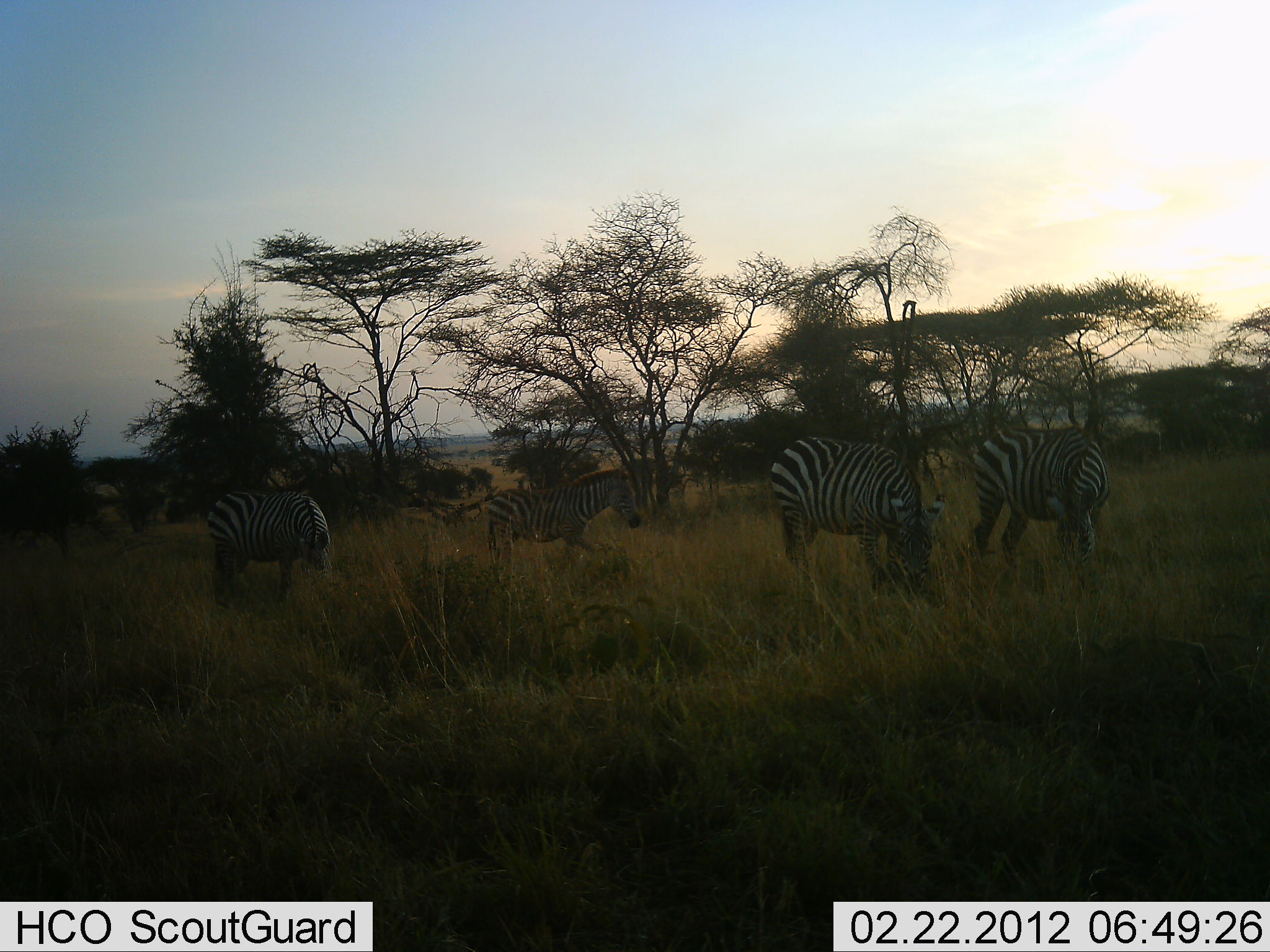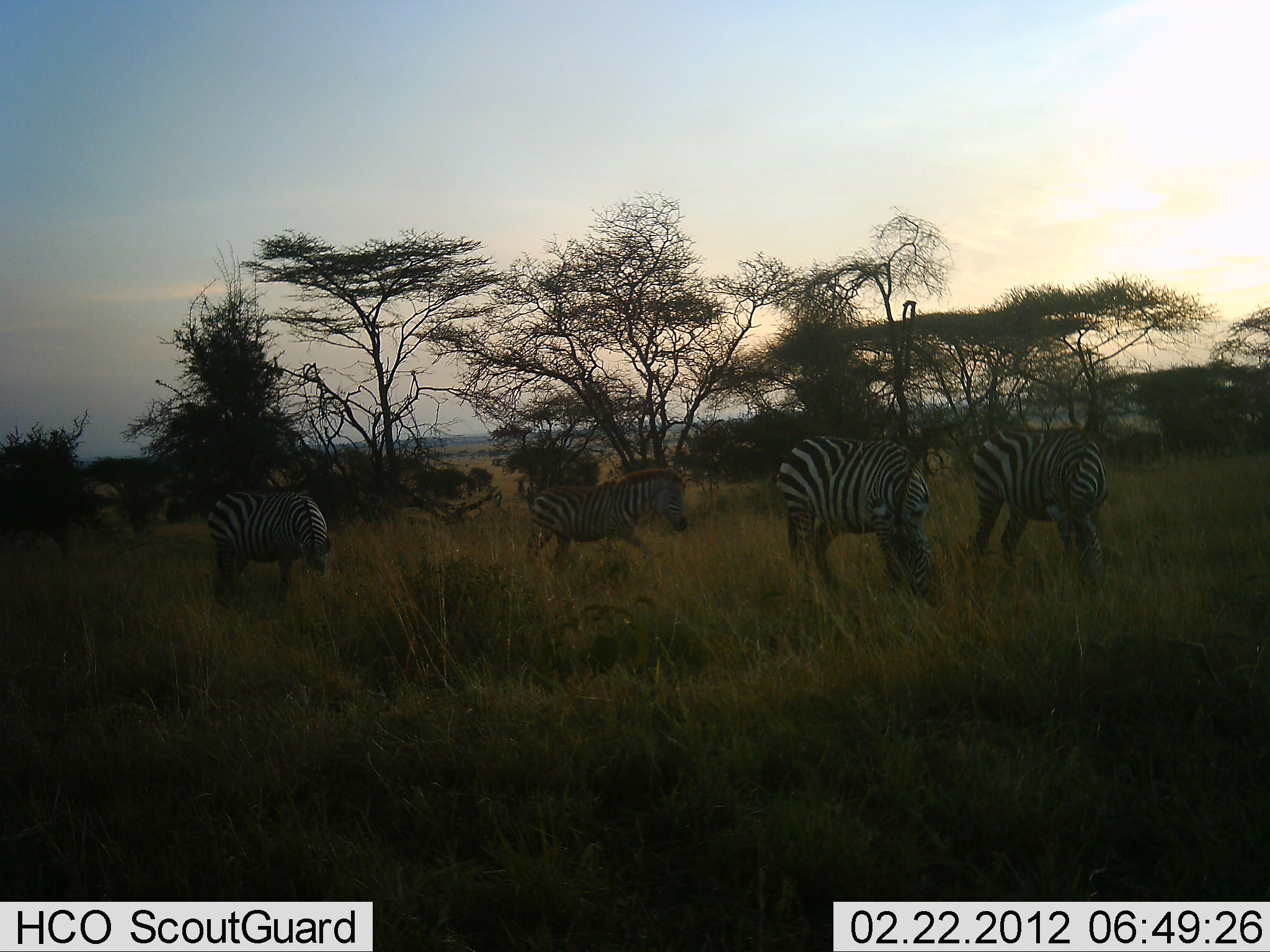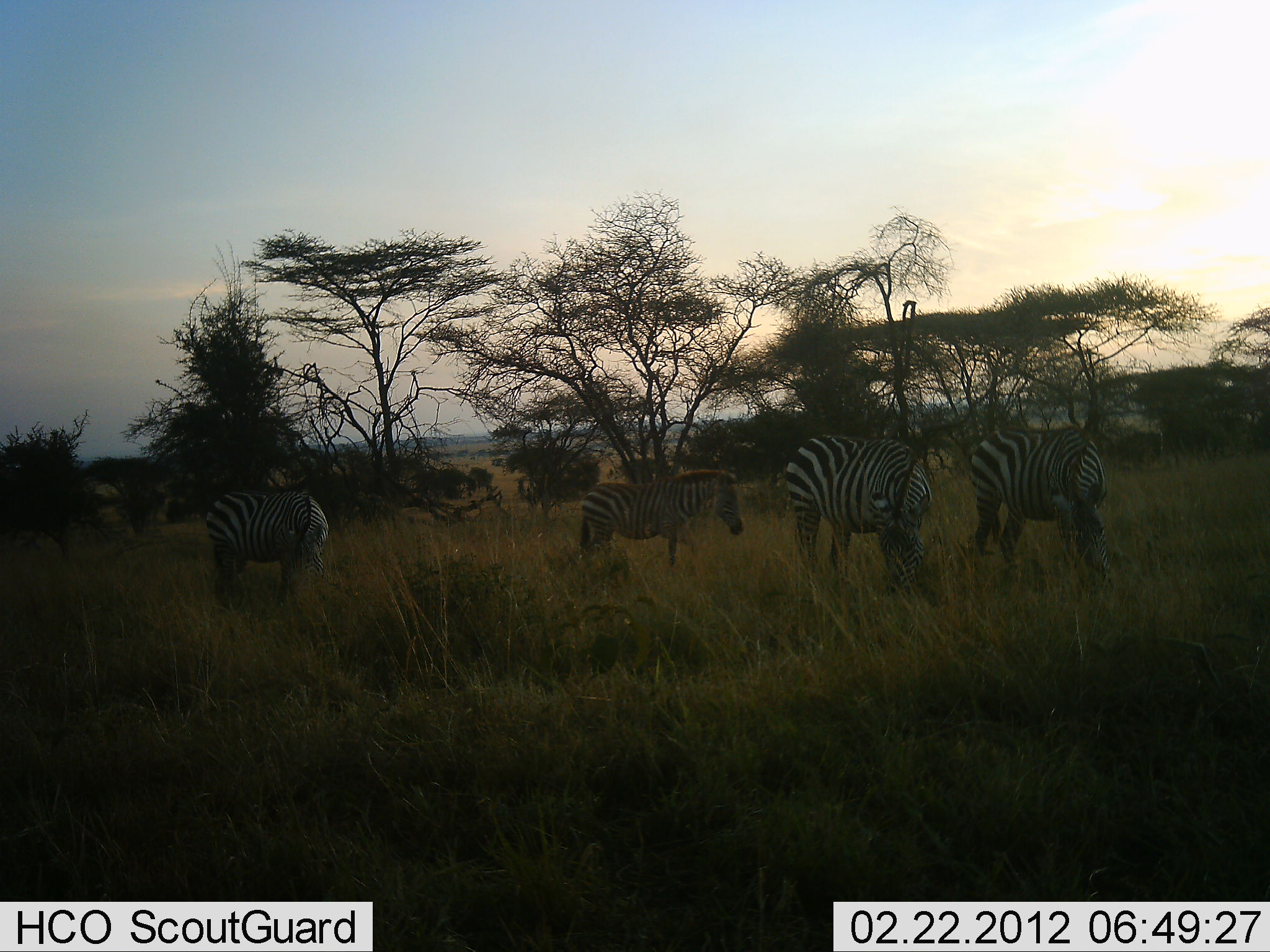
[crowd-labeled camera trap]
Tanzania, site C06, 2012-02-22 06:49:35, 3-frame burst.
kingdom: Animalia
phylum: Chordata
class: Mammalia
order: Perissodactyla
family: Equidae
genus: Equus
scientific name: Equus quagga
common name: plains zebra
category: zebra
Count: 4.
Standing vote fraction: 24%.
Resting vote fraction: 0%.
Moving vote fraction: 59%.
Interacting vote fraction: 0%.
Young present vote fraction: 10%.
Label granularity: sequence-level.